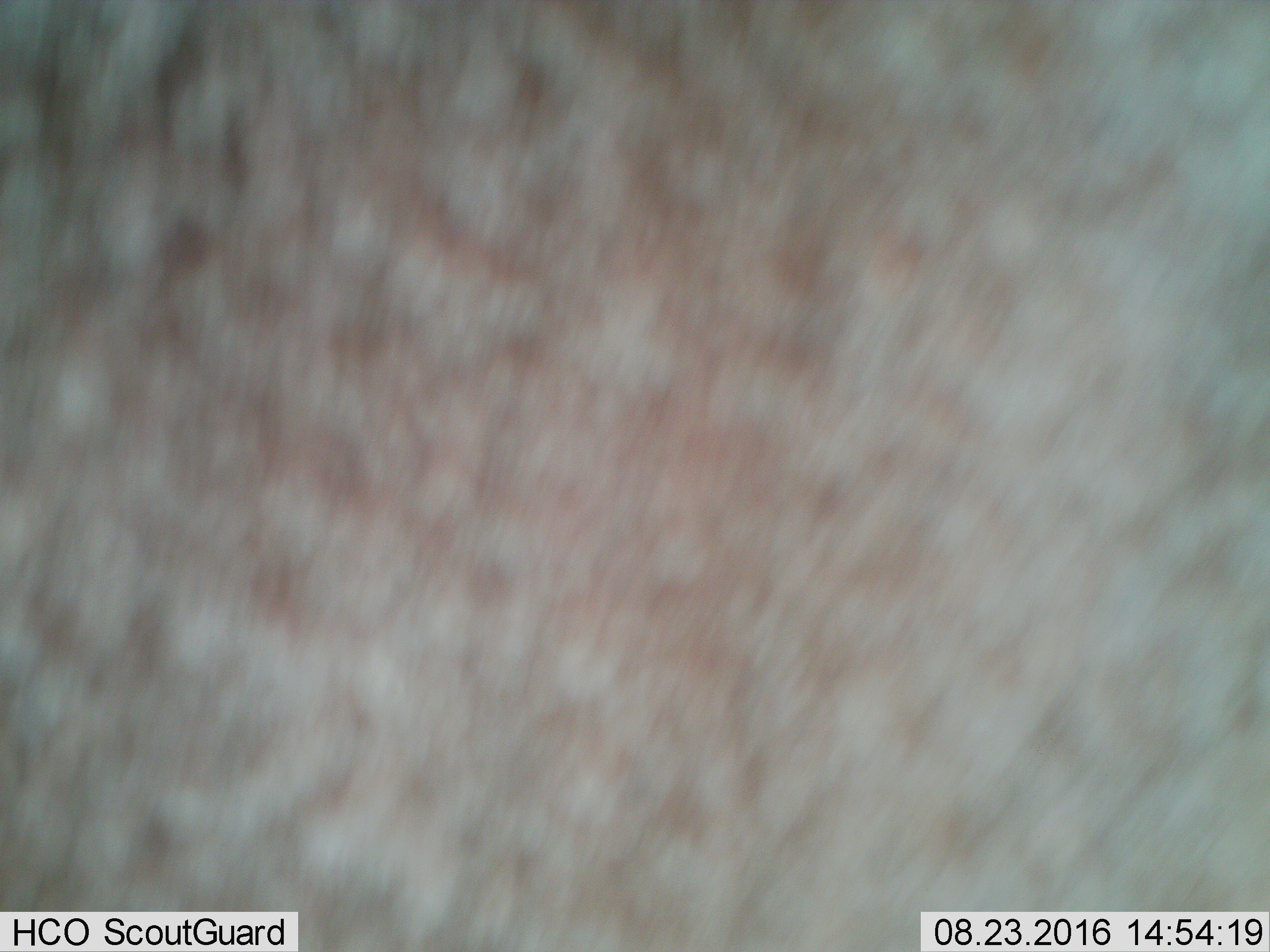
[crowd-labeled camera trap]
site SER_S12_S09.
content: unidentified animal